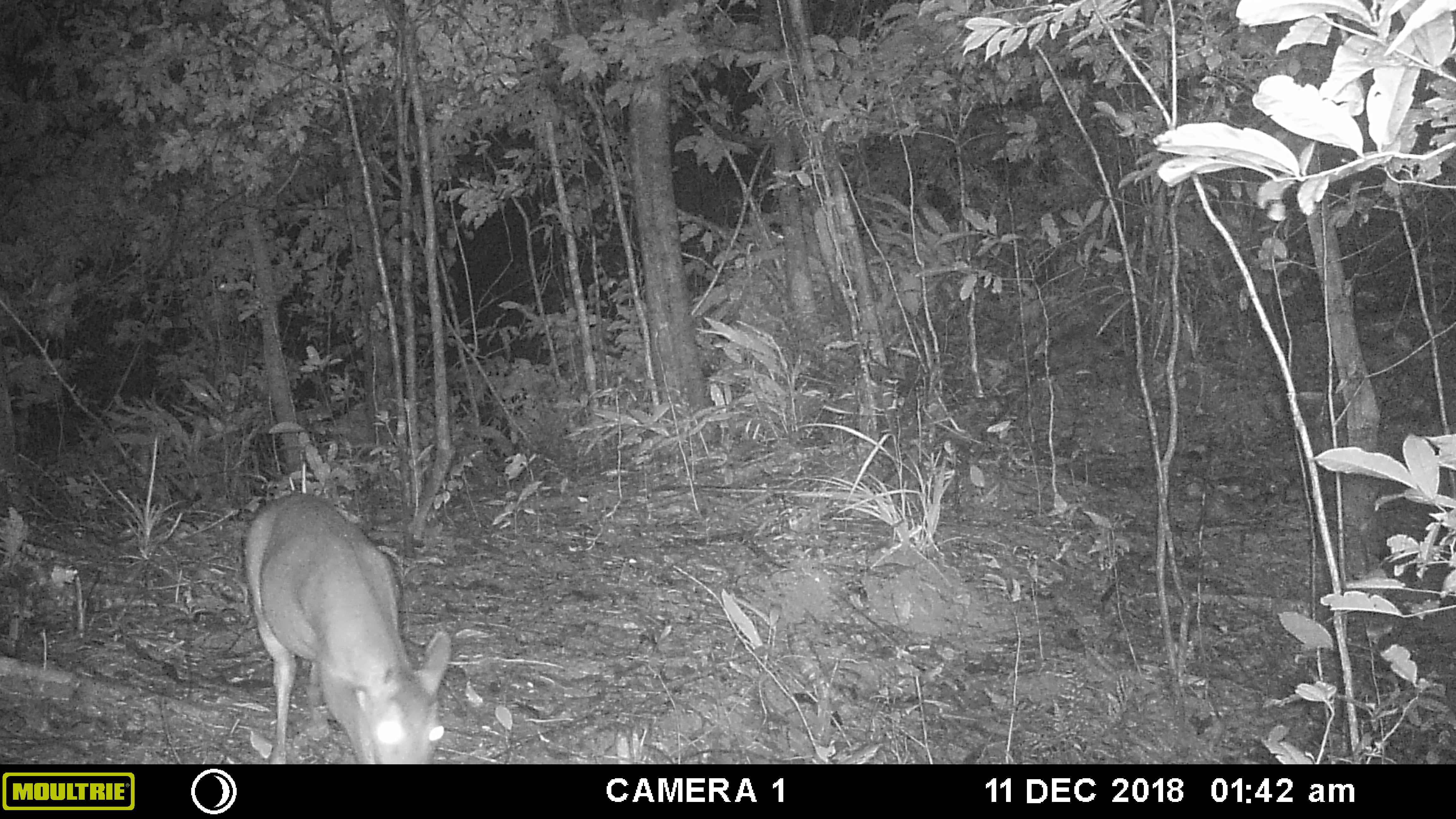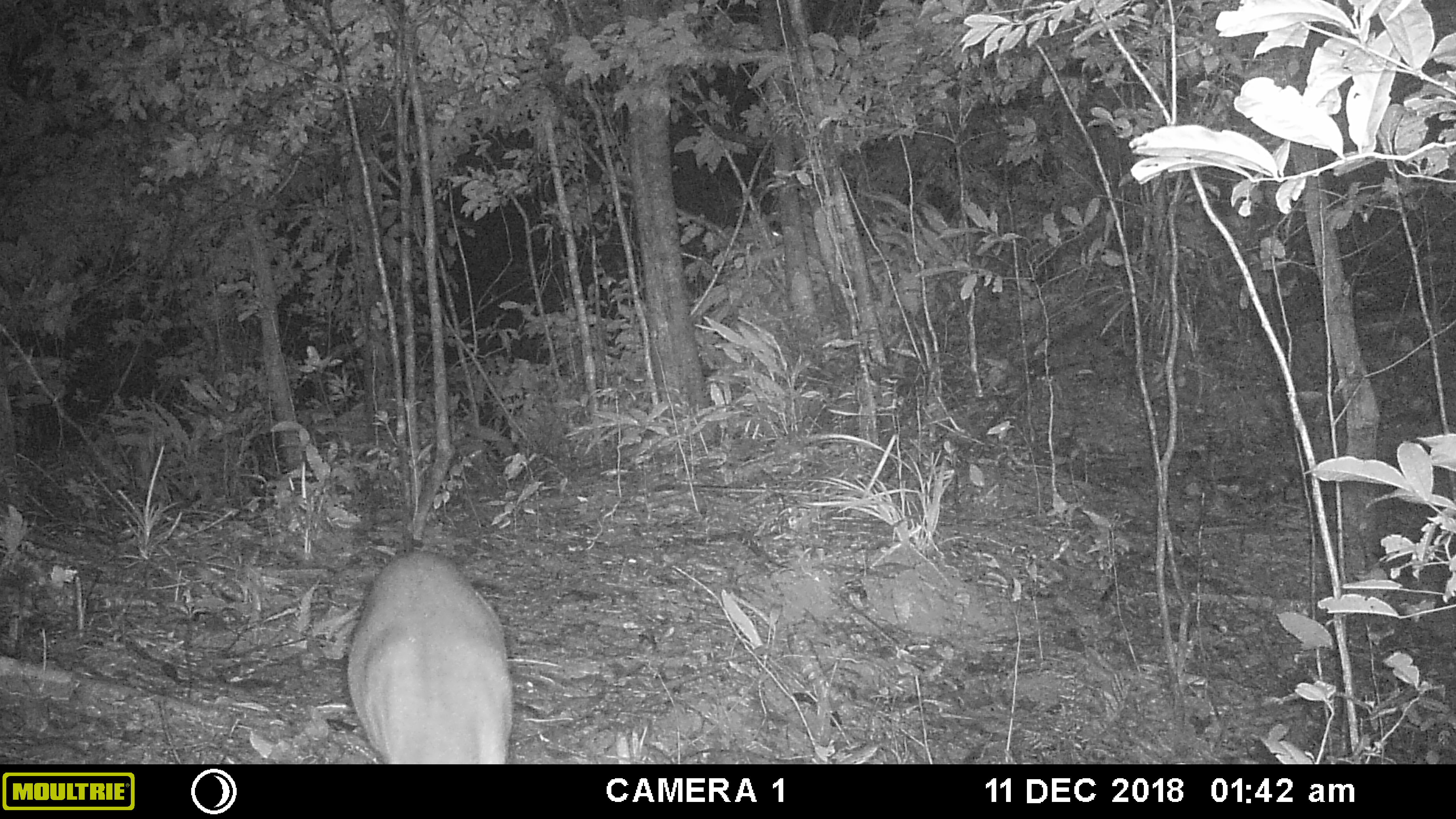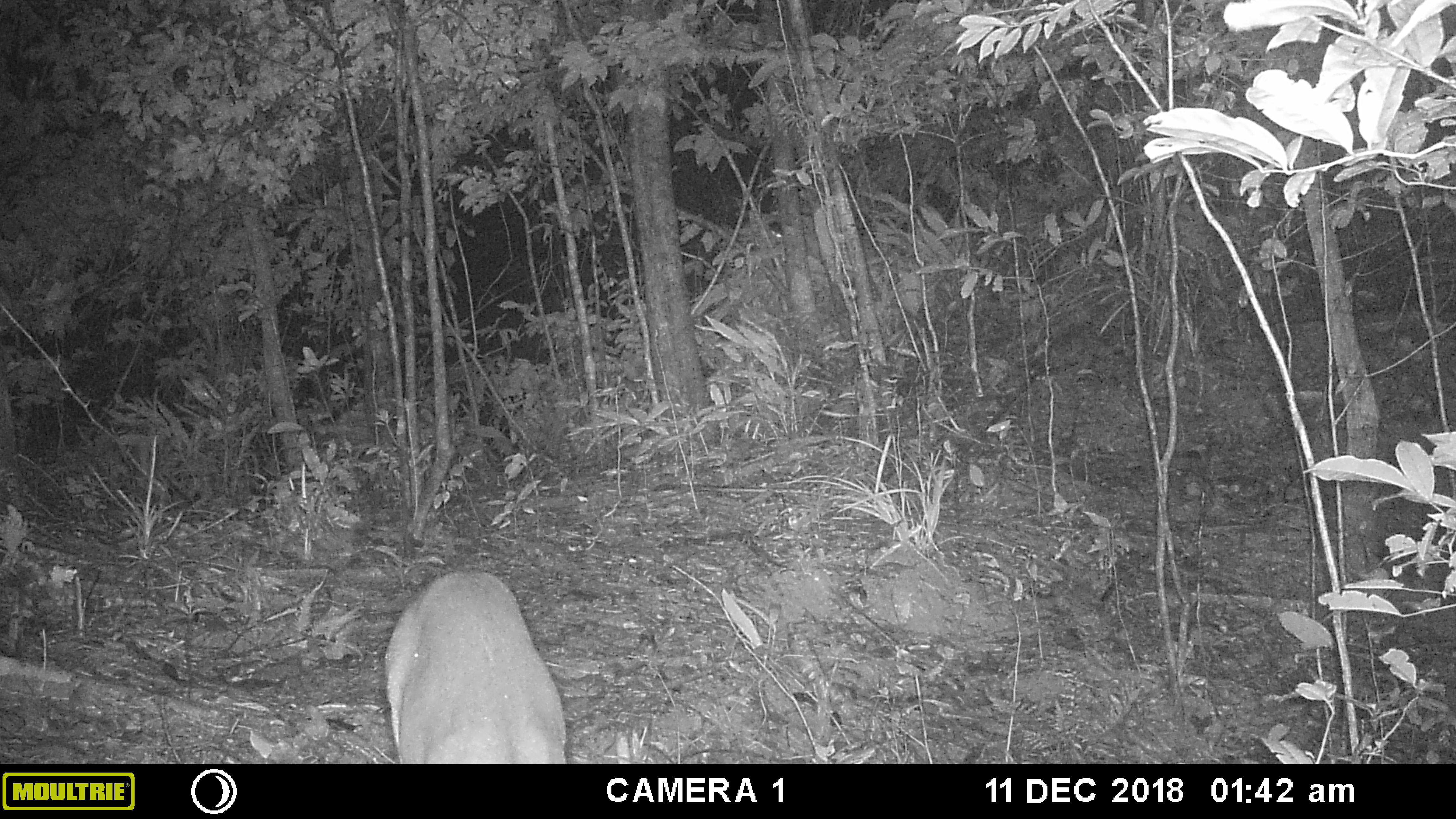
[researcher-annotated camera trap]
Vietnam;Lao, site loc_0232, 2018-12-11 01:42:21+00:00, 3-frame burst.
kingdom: Animalia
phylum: Chordata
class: Mammalia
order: Artiodactyla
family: Cervidae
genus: Muntiacus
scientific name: Muntiacus vuquangensis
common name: large-antlered muntjac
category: large antlered muntjac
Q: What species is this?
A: Large antlered muntjac (large-antlered muntjac) (Muntiacus vuquangensis).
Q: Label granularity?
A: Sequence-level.